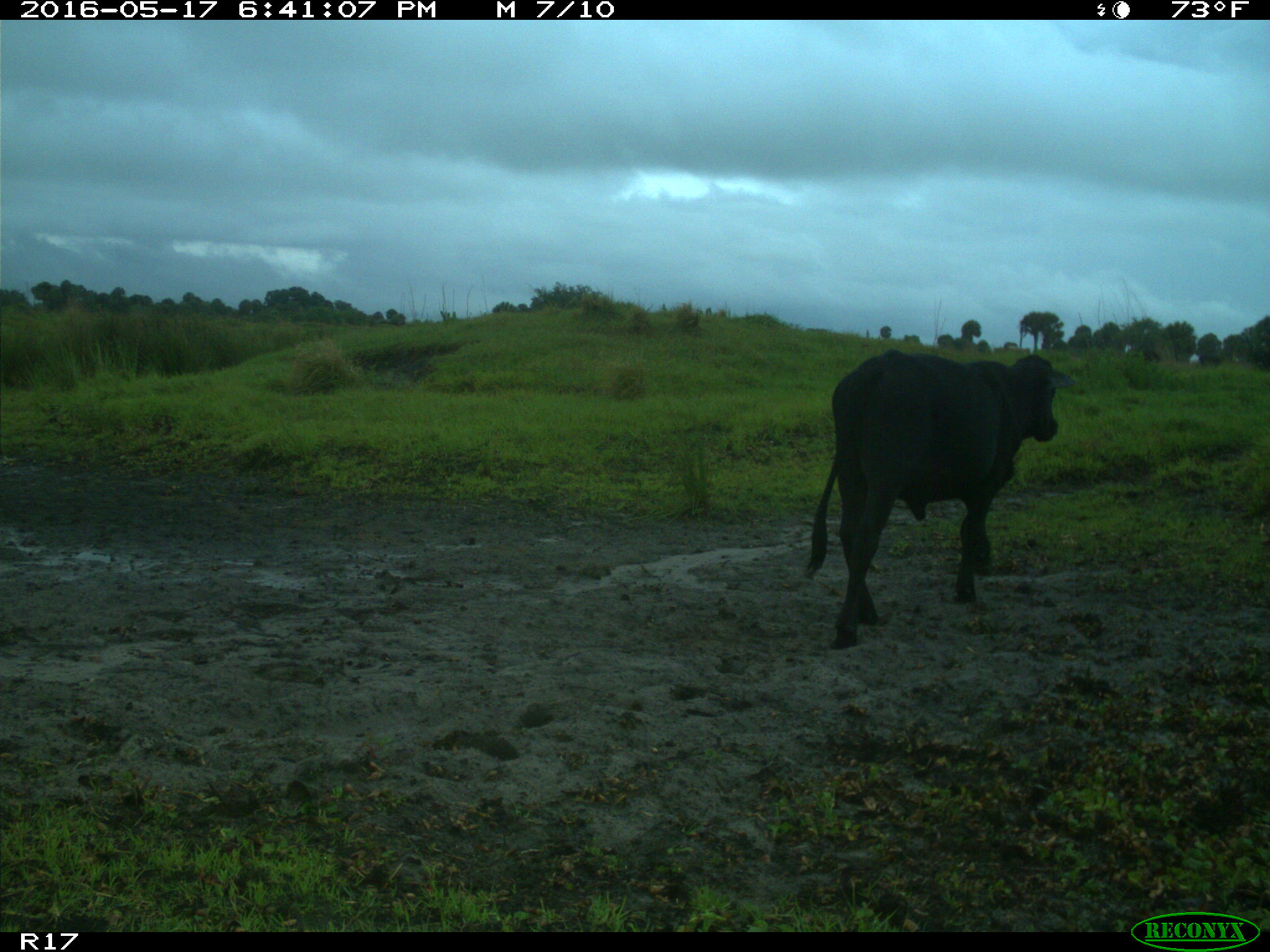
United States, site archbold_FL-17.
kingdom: Animalia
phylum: Chordata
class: Mammalia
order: Artiodactyla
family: Bovidae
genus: Bos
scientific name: Bos taurus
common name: domestic cow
Bos taurus (domestic cow).